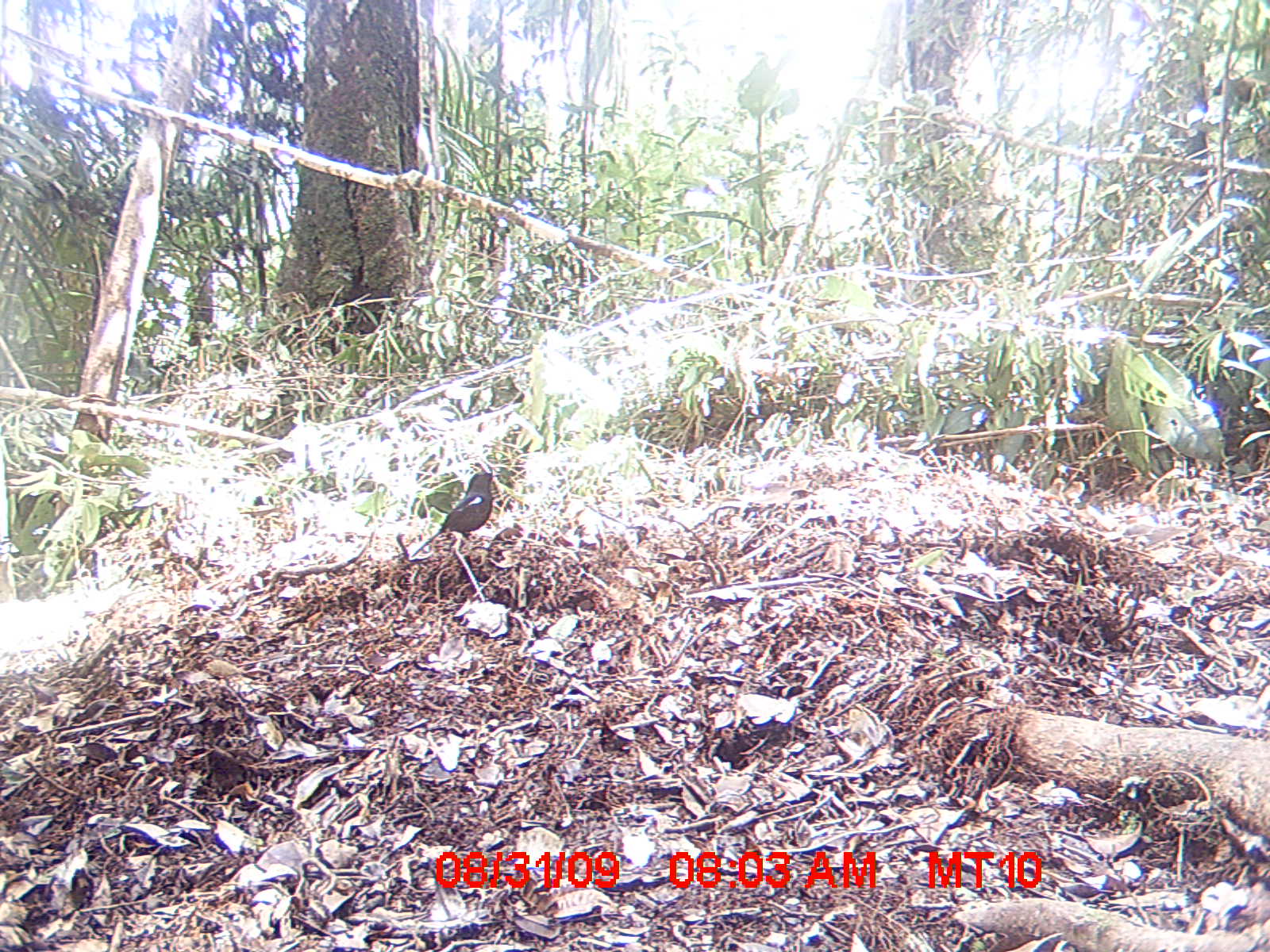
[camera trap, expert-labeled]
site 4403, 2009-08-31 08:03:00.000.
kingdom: Animalia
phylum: Chordata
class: Aves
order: Passeriformes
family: Muscicapidae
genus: Copsychus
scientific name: Copsychus albospecularis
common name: madagascar magpie-robin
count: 1